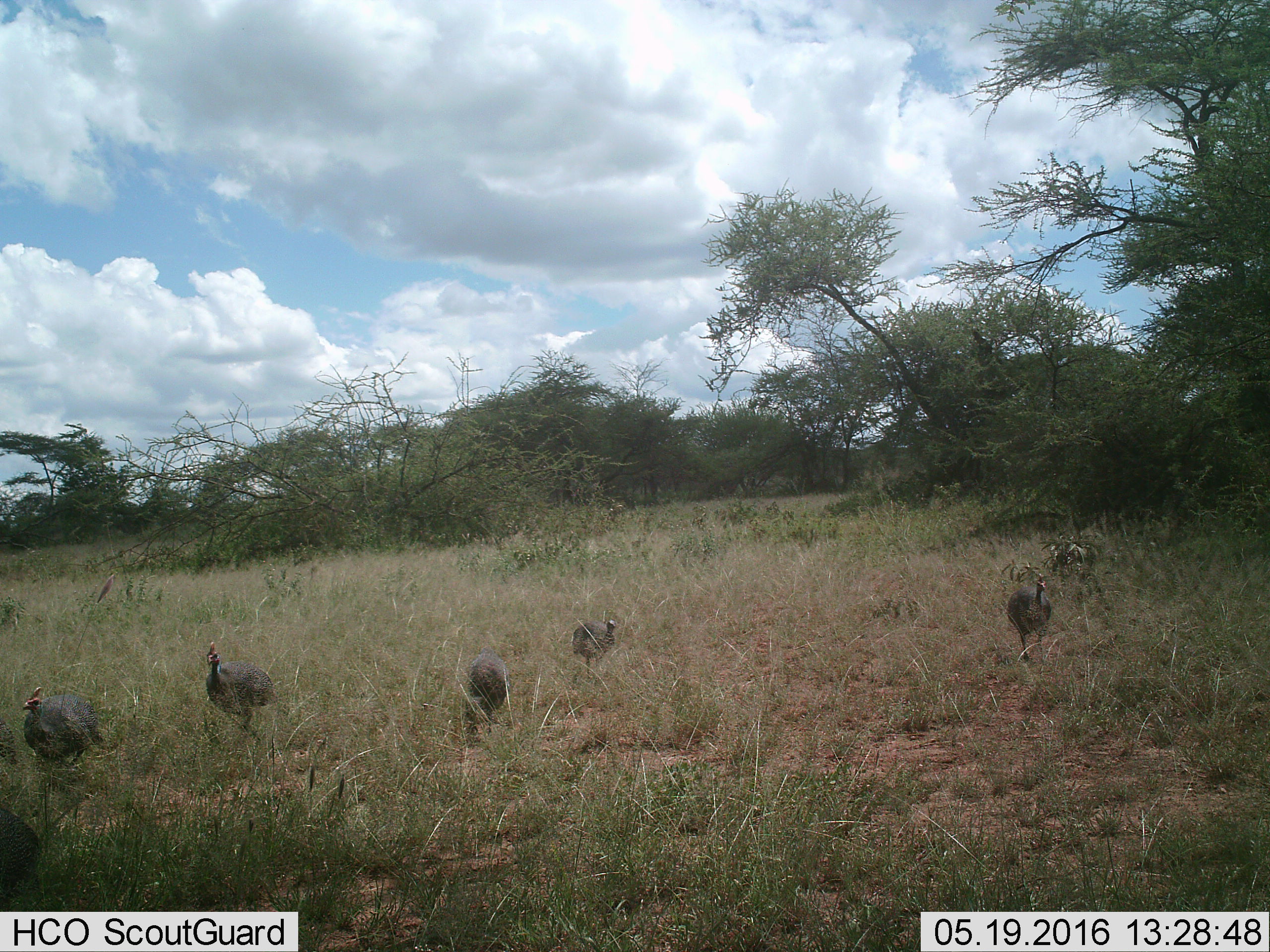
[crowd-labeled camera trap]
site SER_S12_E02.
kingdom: Animalia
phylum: Chordata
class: Aves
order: Galliformes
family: Numididae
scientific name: Numididae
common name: guineafowl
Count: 6.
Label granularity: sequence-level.